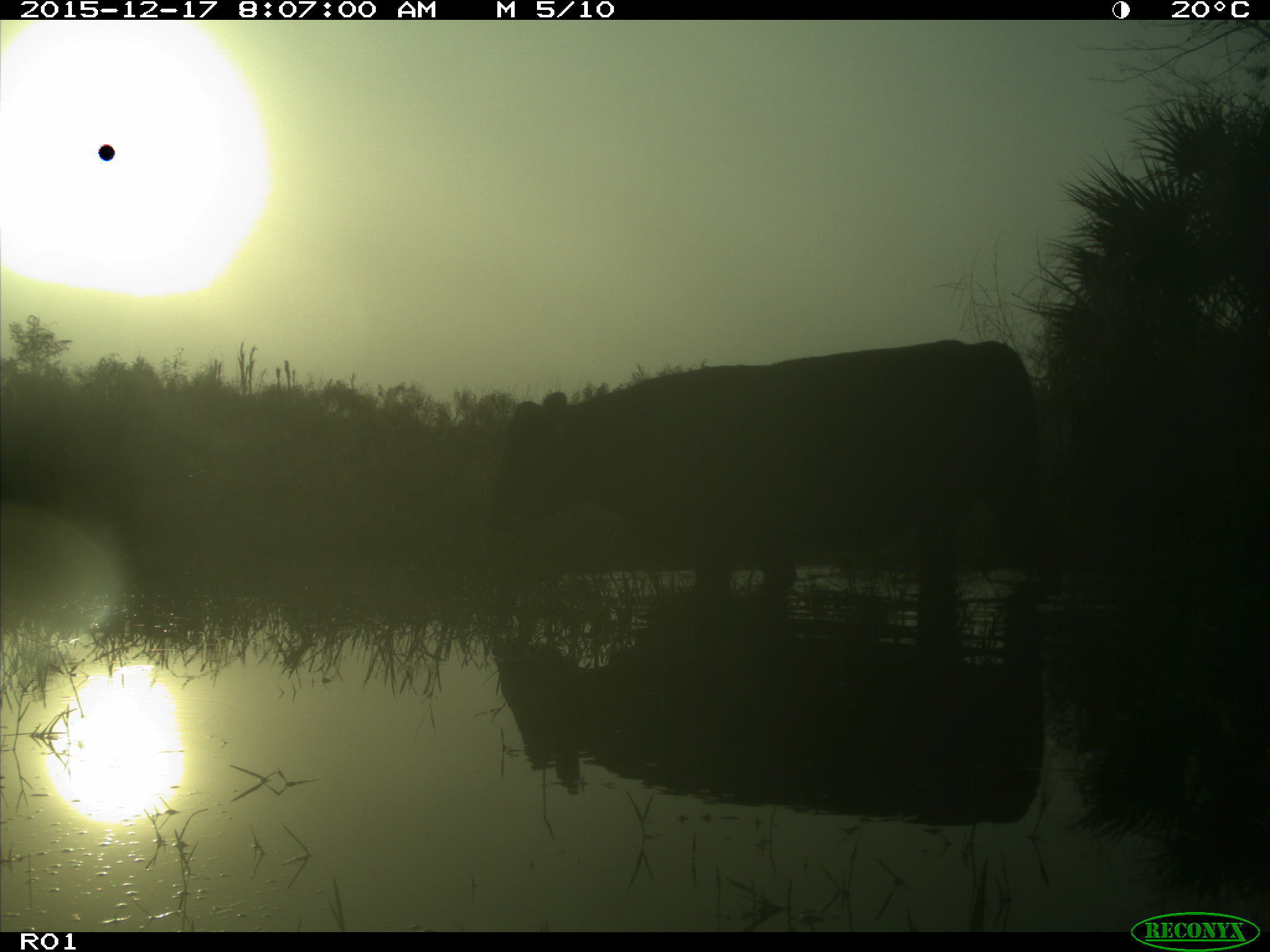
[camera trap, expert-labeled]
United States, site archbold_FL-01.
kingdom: Animalia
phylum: Chordata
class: Mammalia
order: Artiodactyla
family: Bovidae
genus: Bos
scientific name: Bos taurus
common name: domestic cow